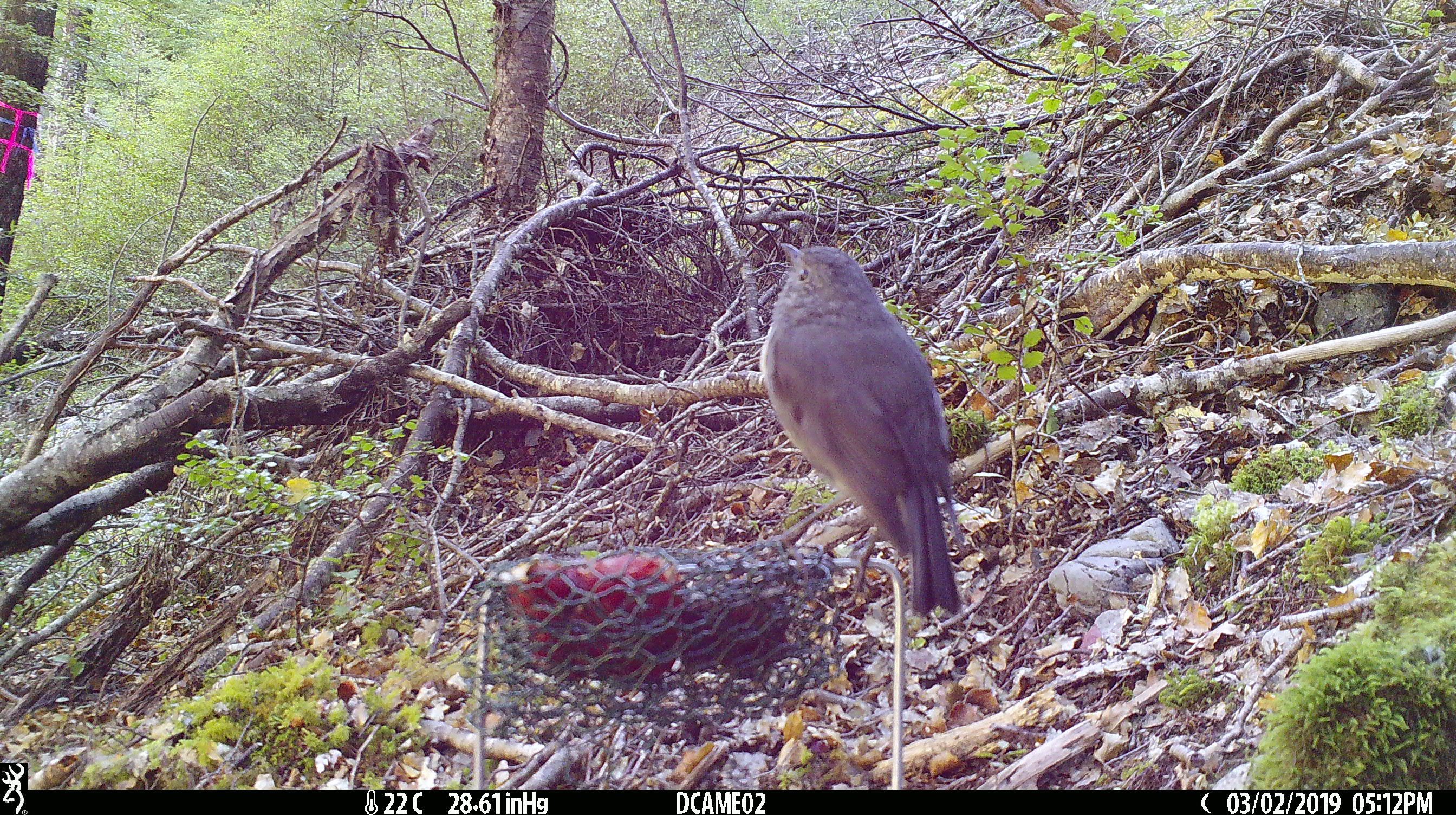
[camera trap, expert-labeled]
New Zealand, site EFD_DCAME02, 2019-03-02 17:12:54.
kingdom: Animalia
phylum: Chordata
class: Aves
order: Passeriformes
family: Petroicidae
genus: Petroica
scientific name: Petroica australis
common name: new zealand robin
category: robin